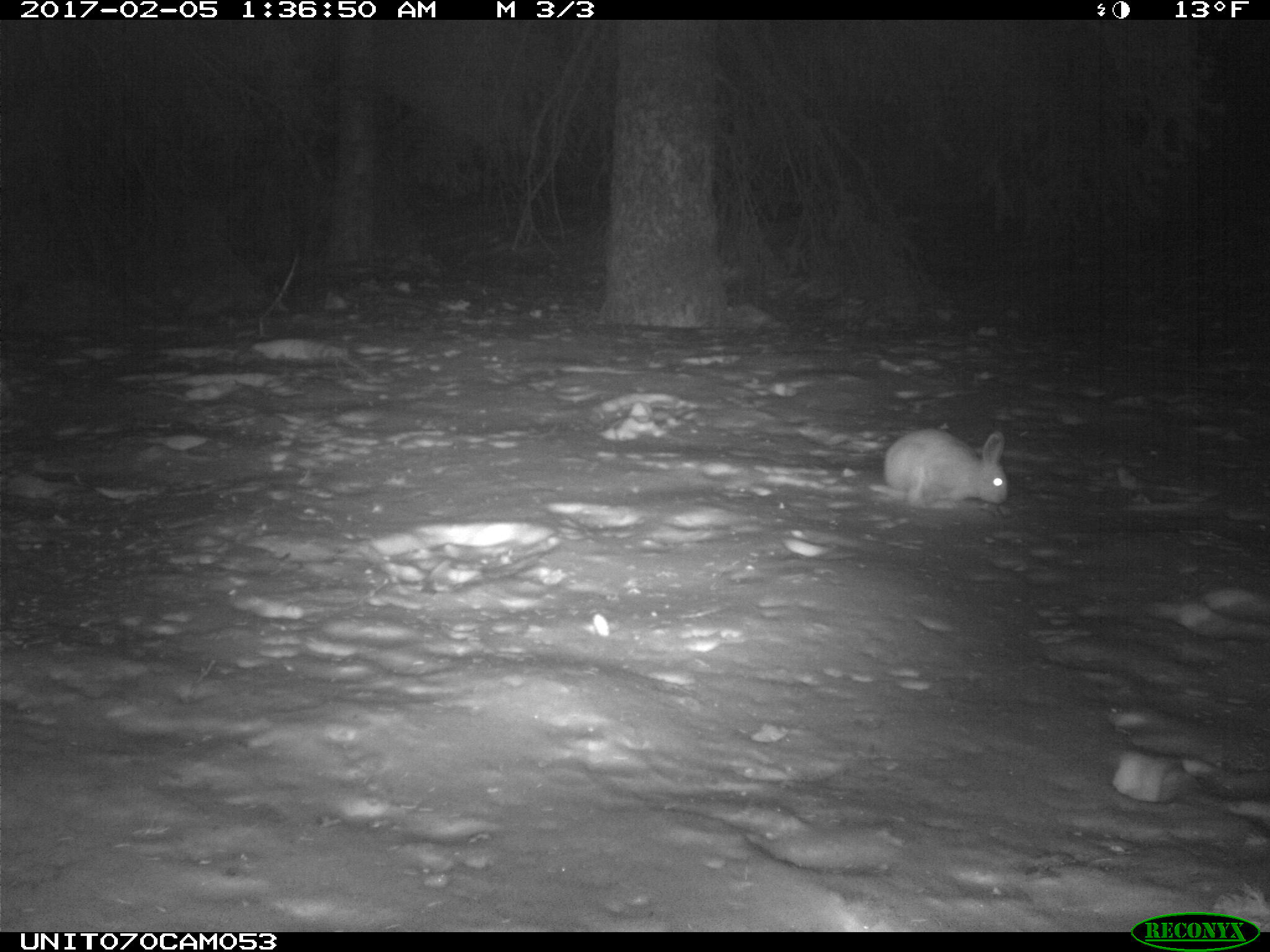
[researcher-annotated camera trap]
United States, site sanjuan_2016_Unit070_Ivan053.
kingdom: Animalia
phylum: Chordata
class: Mammalia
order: Lagomorpha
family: Leporidae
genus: Lepus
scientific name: Lepus americanus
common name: snowshoe hare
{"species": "Lepus americanus (snowshoe hare)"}